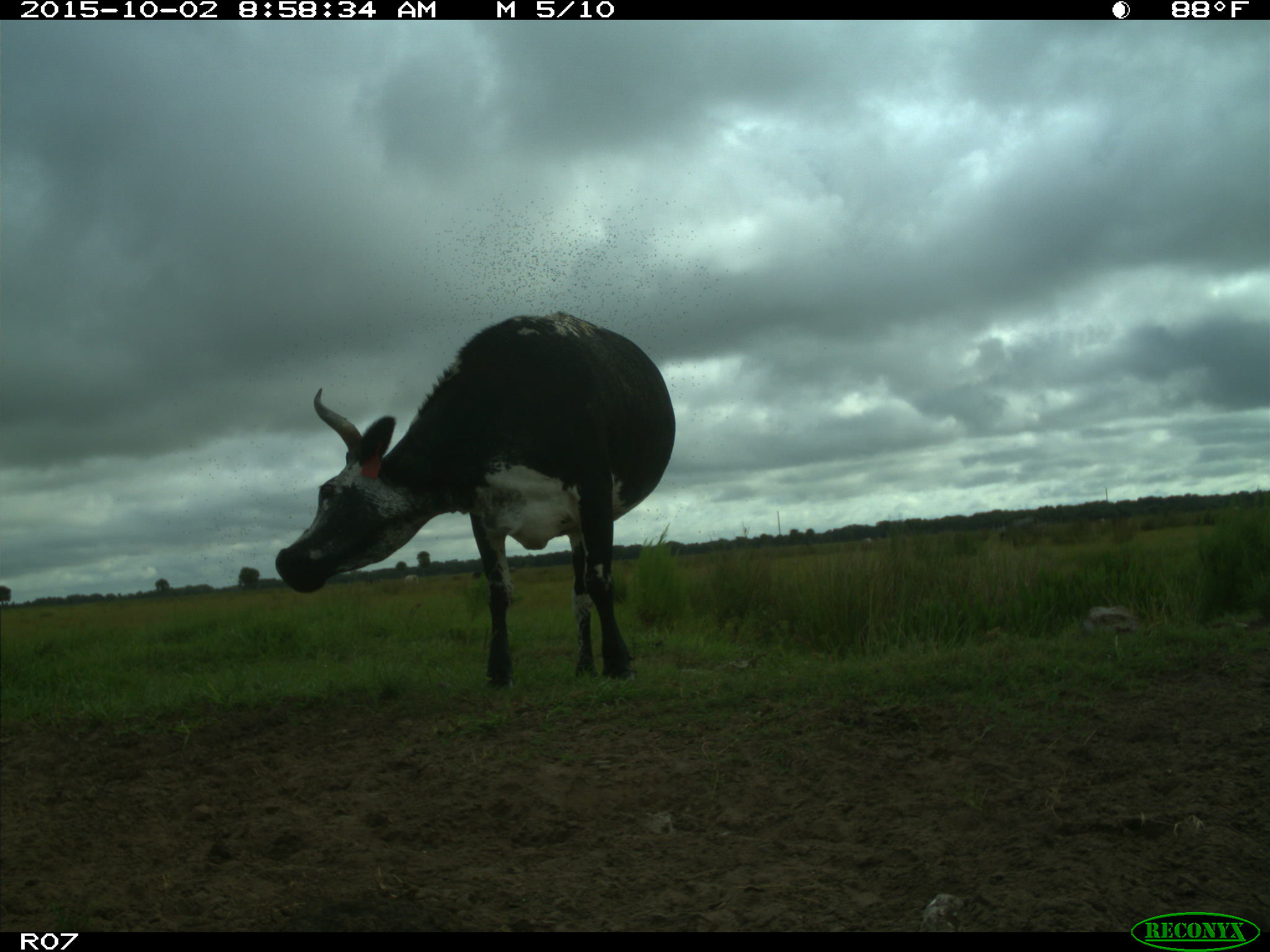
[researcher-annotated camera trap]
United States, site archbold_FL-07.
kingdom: Animalia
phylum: Chordata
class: Mammalia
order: Artiodactyla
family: Bovidae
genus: Bos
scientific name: Bos taurus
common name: domestic cow